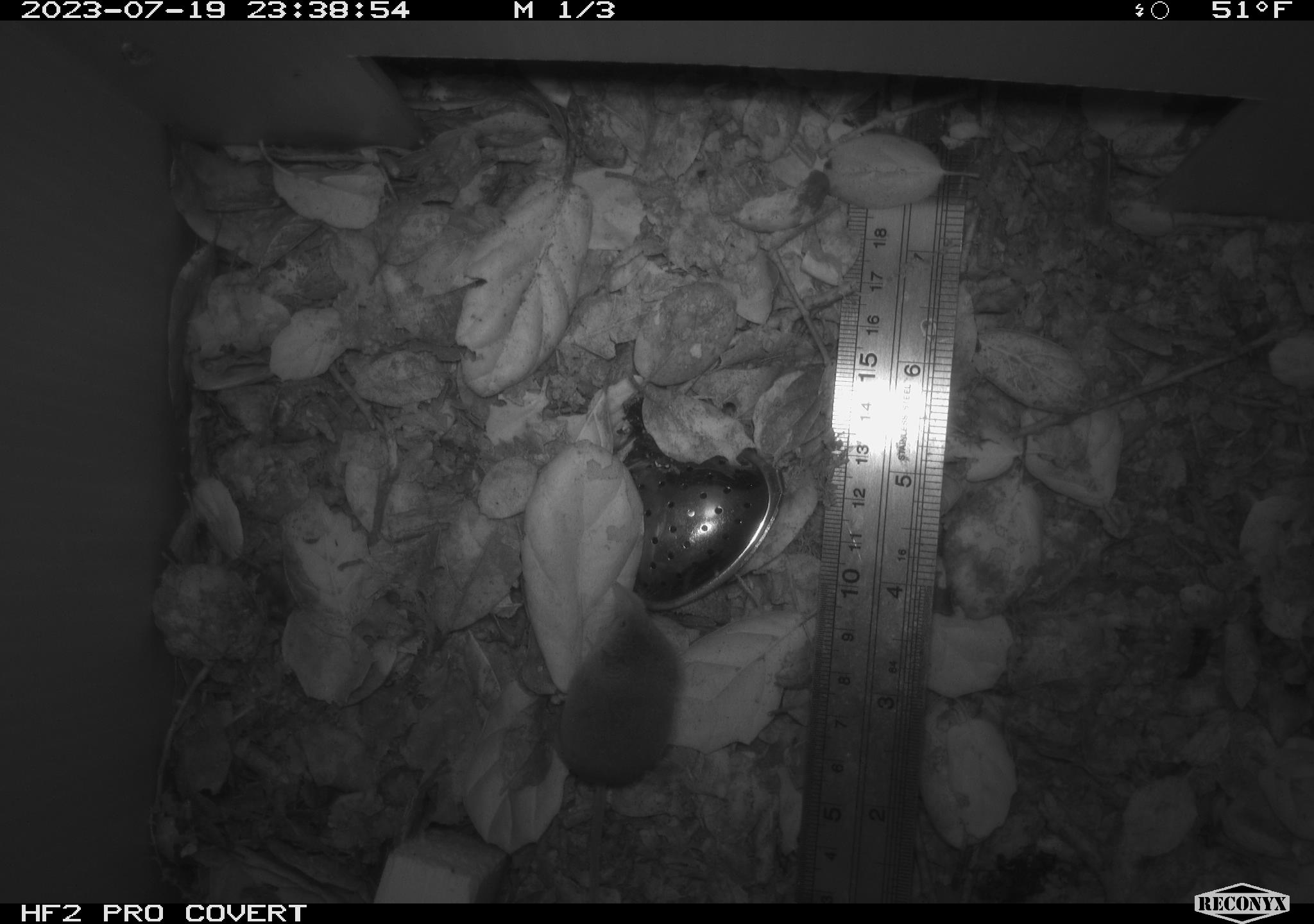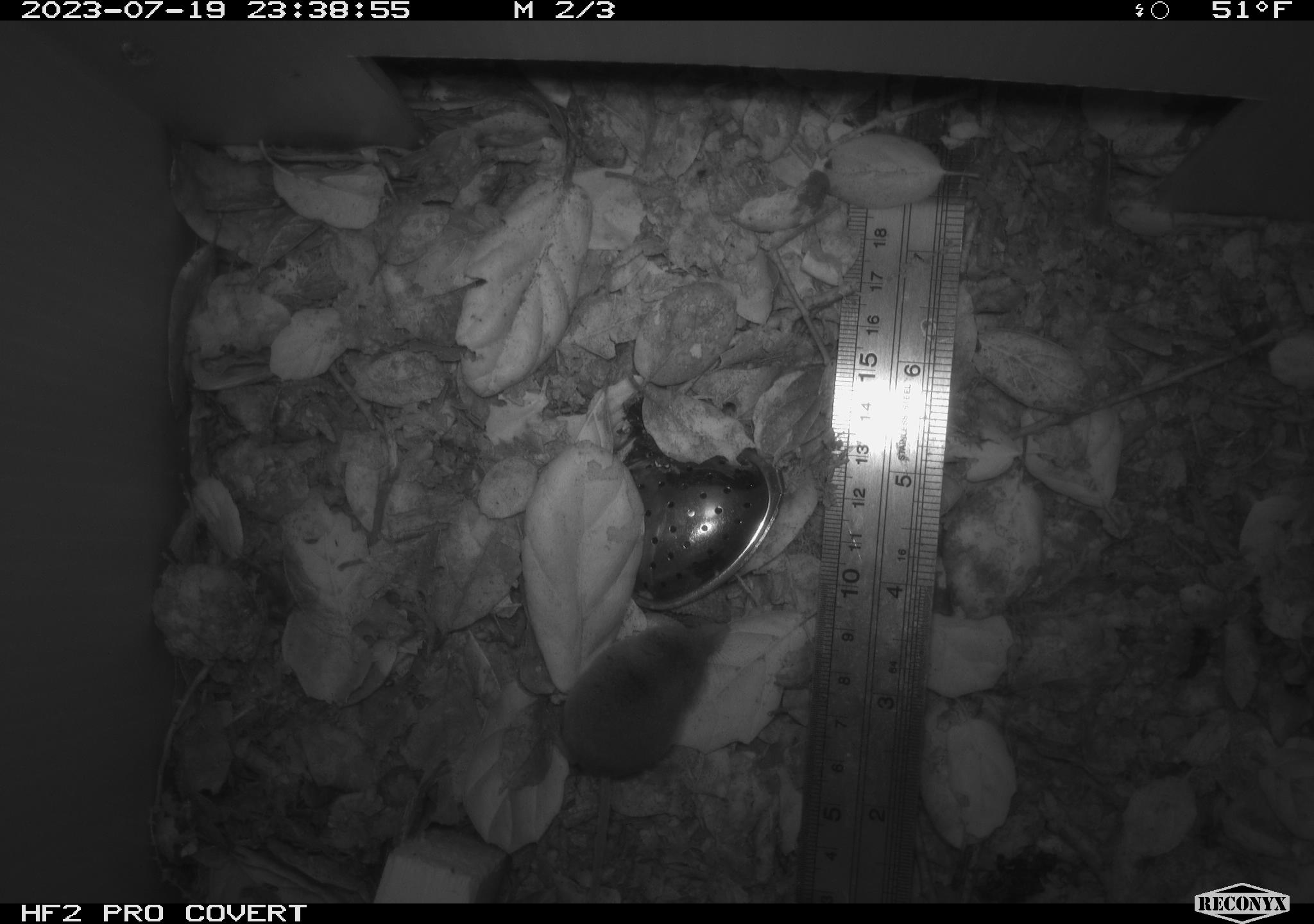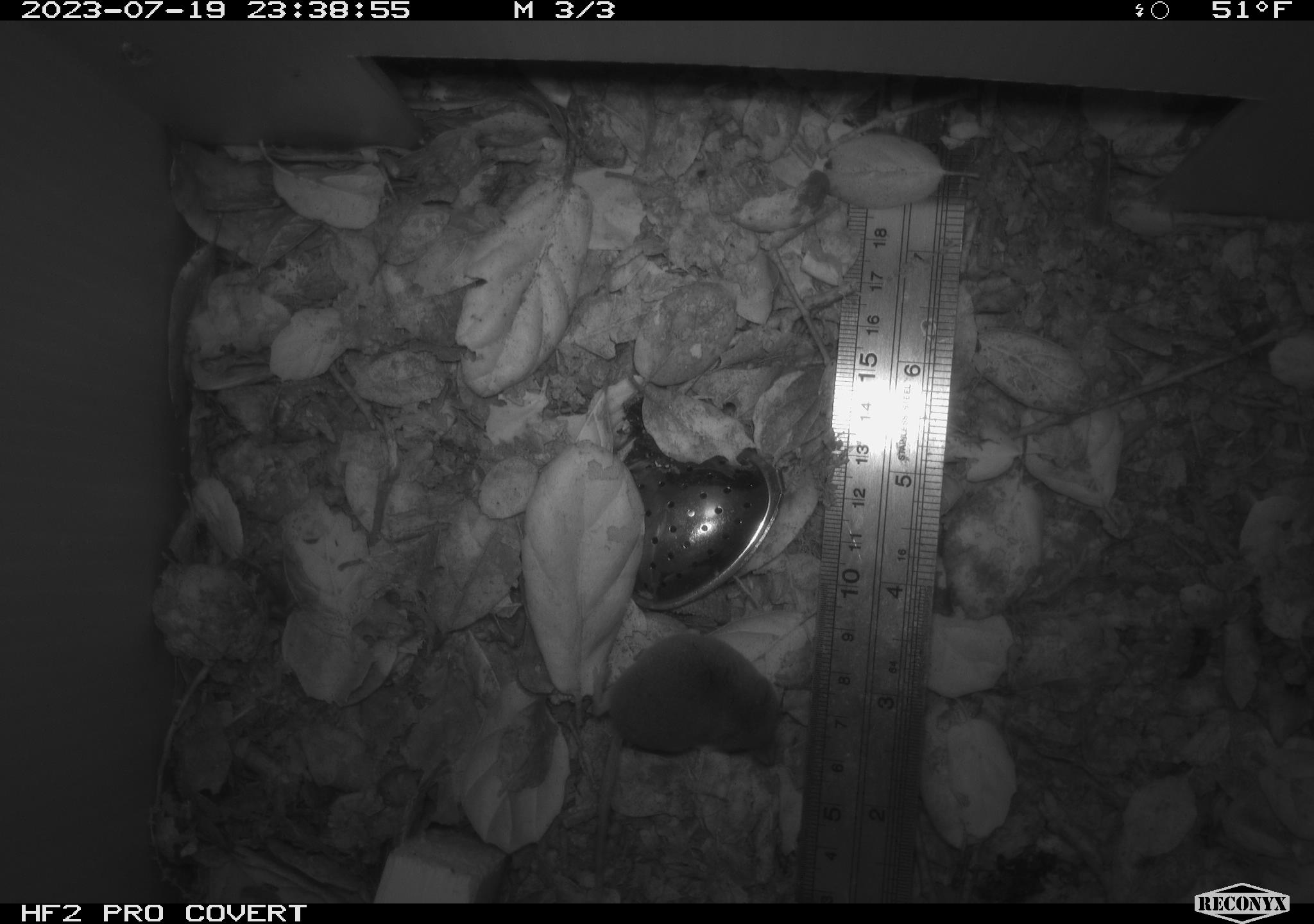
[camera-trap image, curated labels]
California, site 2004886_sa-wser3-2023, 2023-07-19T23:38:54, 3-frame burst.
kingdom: Animalia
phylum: Chordata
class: Mammalia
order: Eulipotyphla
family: Soricidae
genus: Sorex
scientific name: Sorex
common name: long-tailed shrew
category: sorex species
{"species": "sorex species (long-tailed shrew) (Sorex)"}